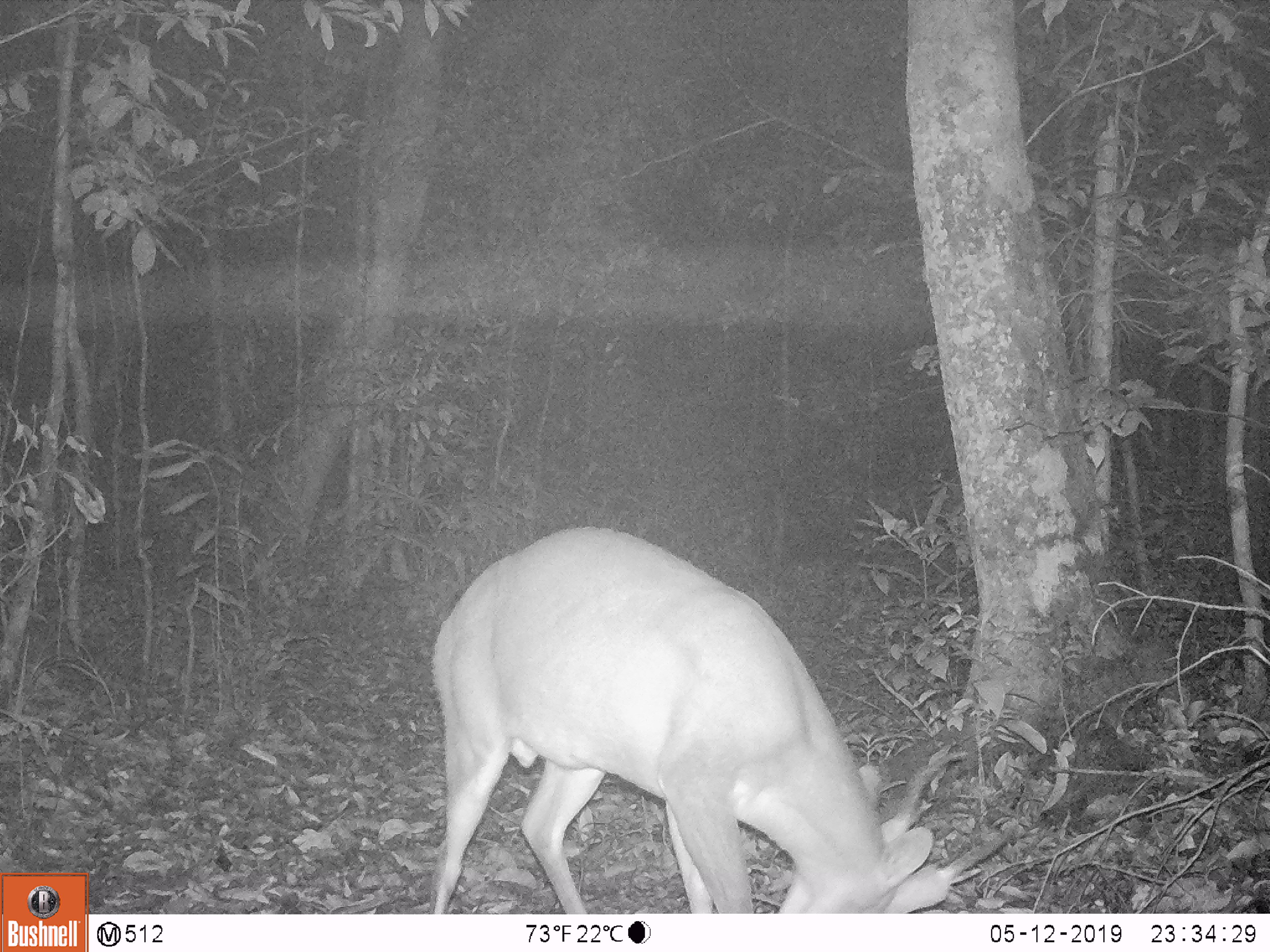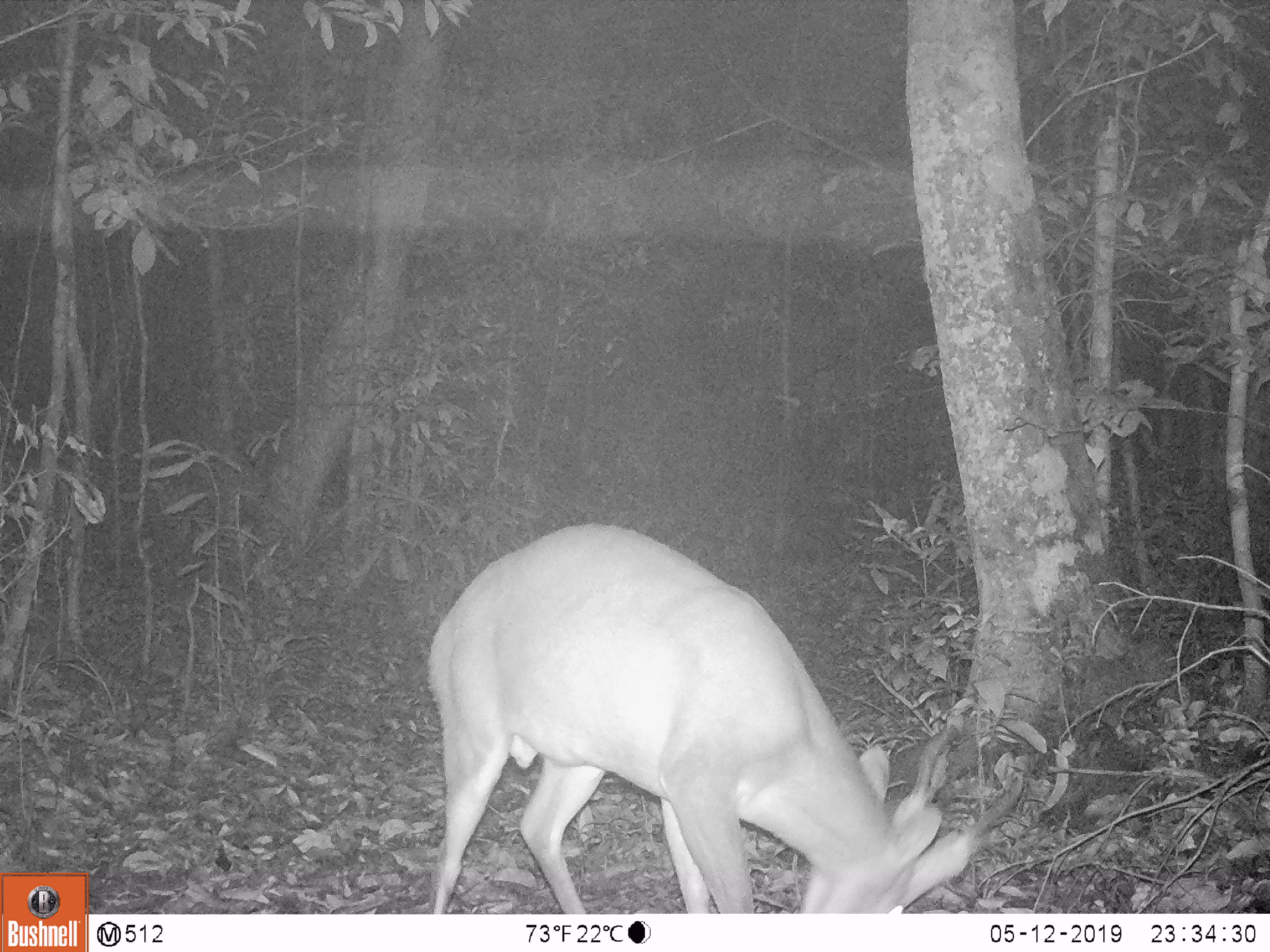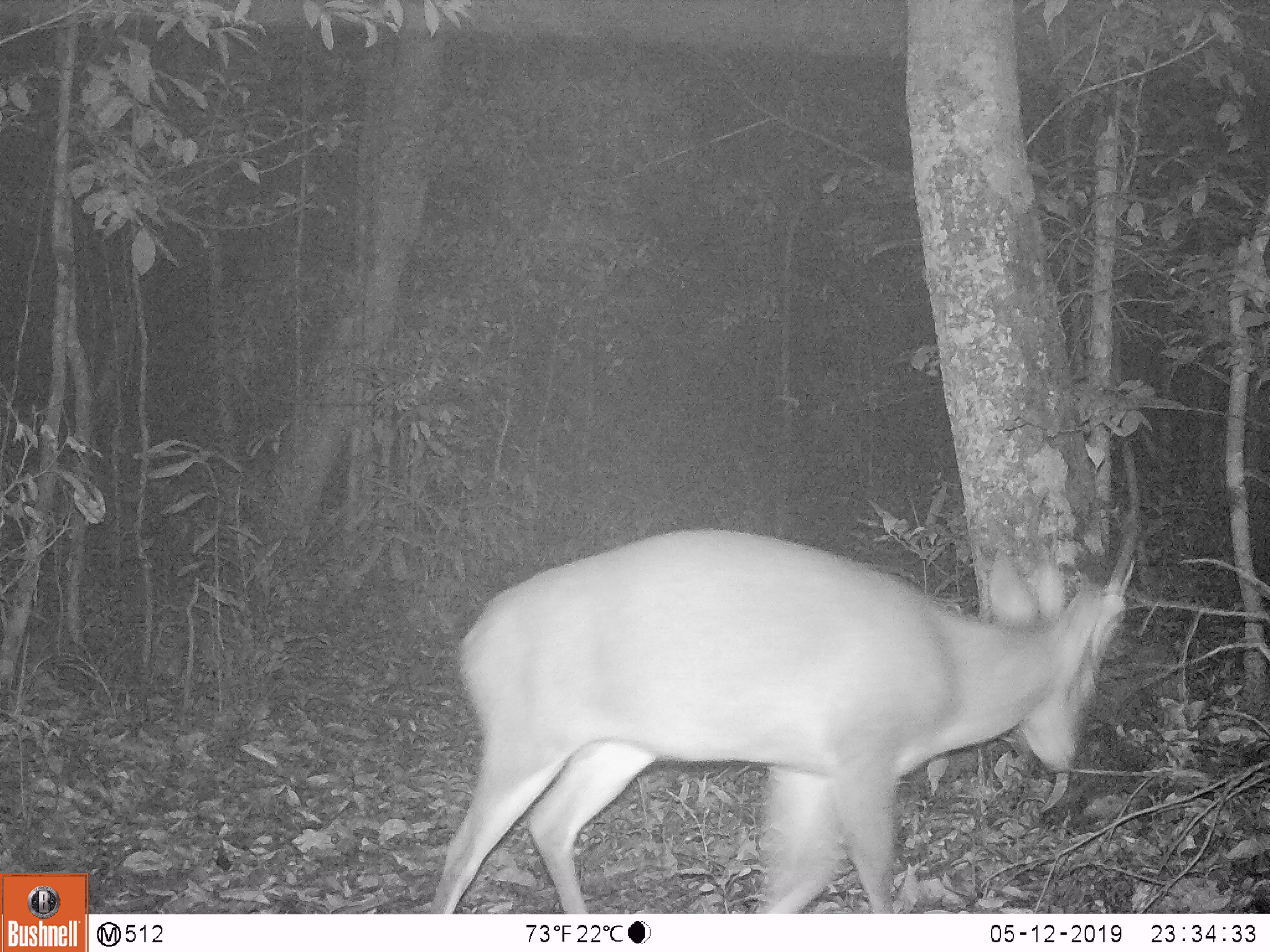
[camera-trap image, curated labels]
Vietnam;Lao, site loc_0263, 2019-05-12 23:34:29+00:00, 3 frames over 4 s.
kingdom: Animalia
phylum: Chordata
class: Mammalia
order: Artiodactyla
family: Cervidae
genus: Muntiacus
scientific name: Muntiacus vuquangensis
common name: large-antlered muntjac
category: large antlered muntjac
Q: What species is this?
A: Large antlered muntjac (large-antlered muntjac) (Muntiacus vuquangensis).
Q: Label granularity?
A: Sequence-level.